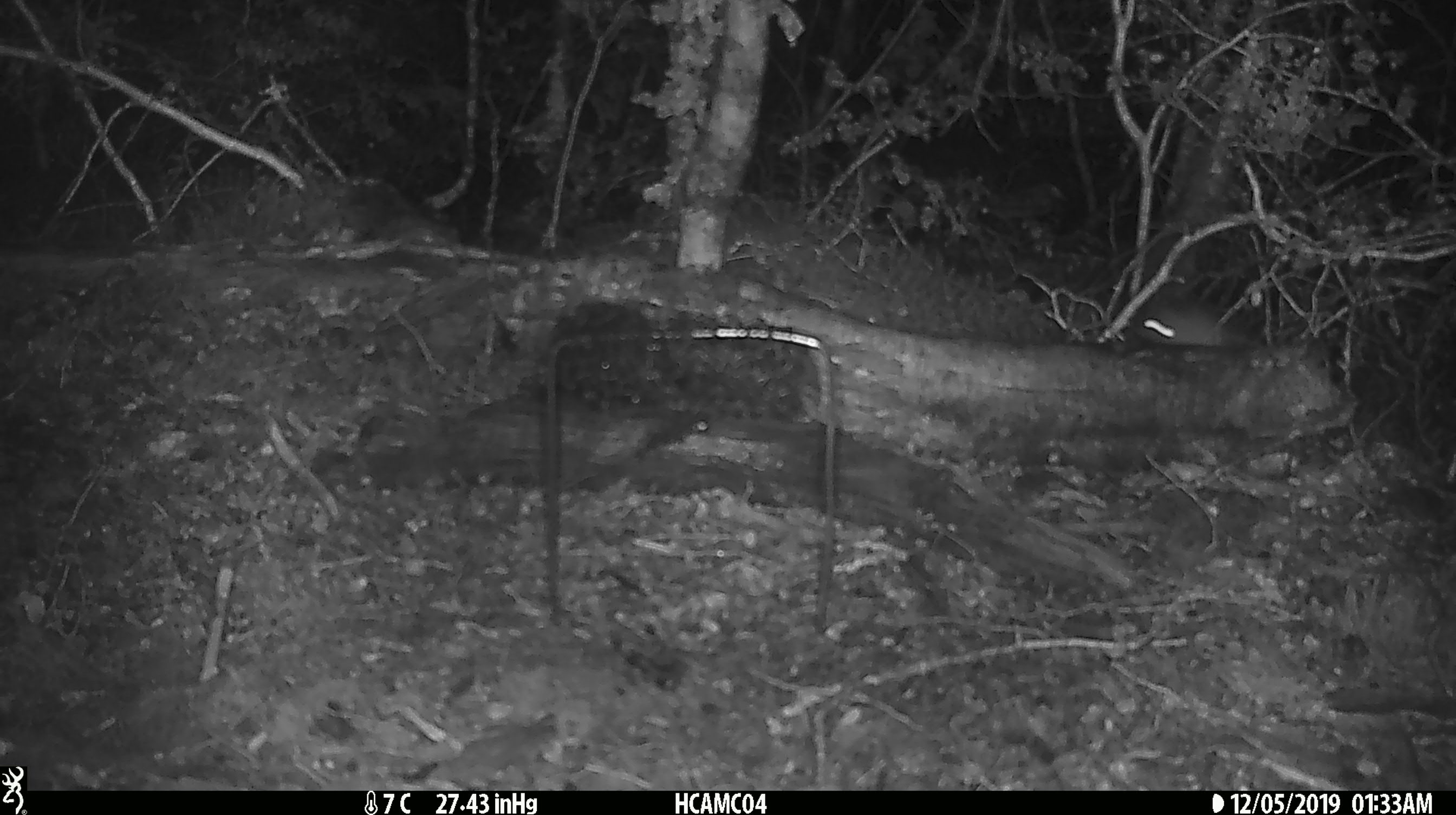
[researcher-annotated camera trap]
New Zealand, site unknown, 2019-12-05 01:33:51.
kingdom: Animalia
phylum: Chordata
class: Mammalia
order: Rodentia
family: Muridae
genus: Mus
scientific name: Mus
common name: mouse